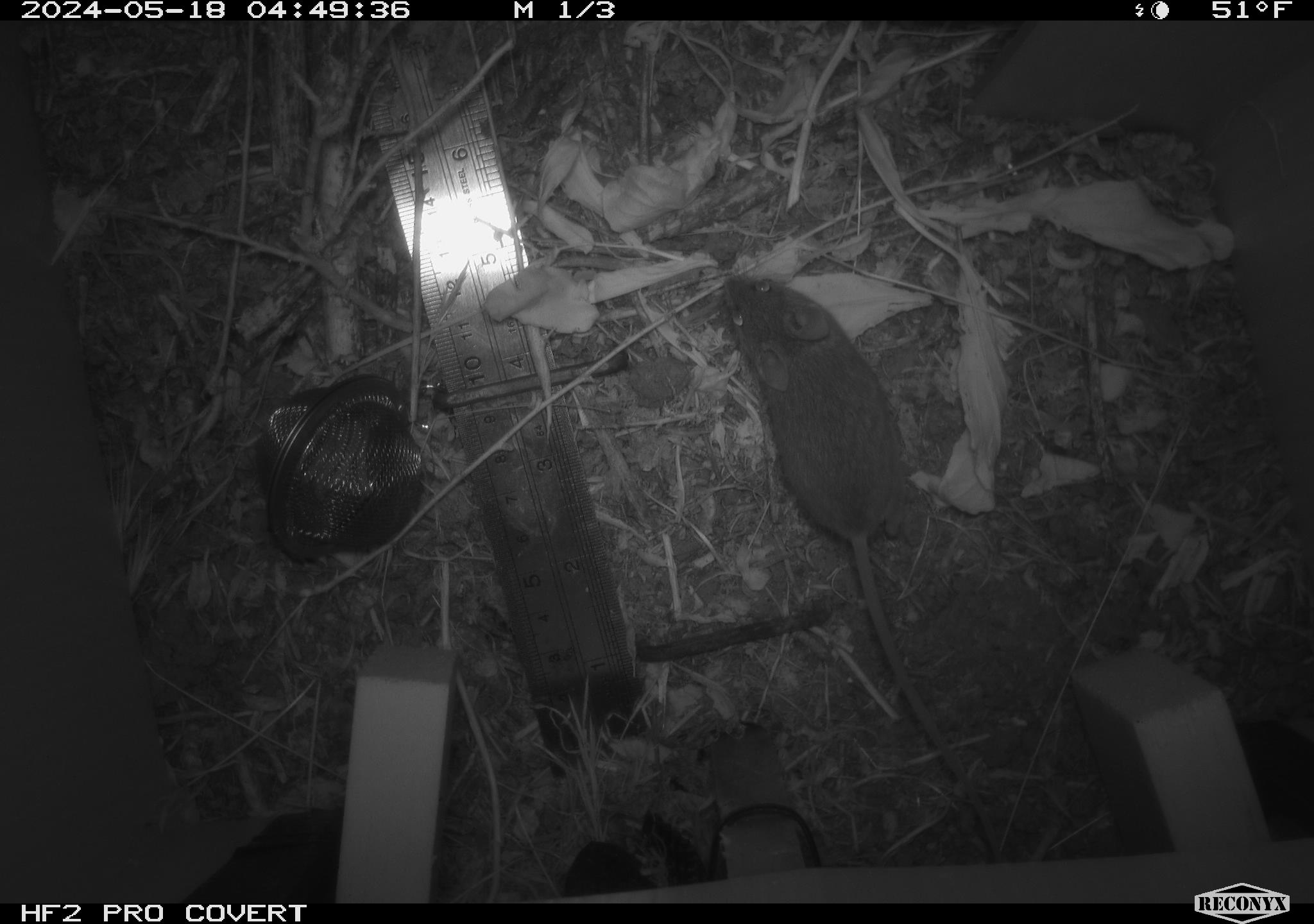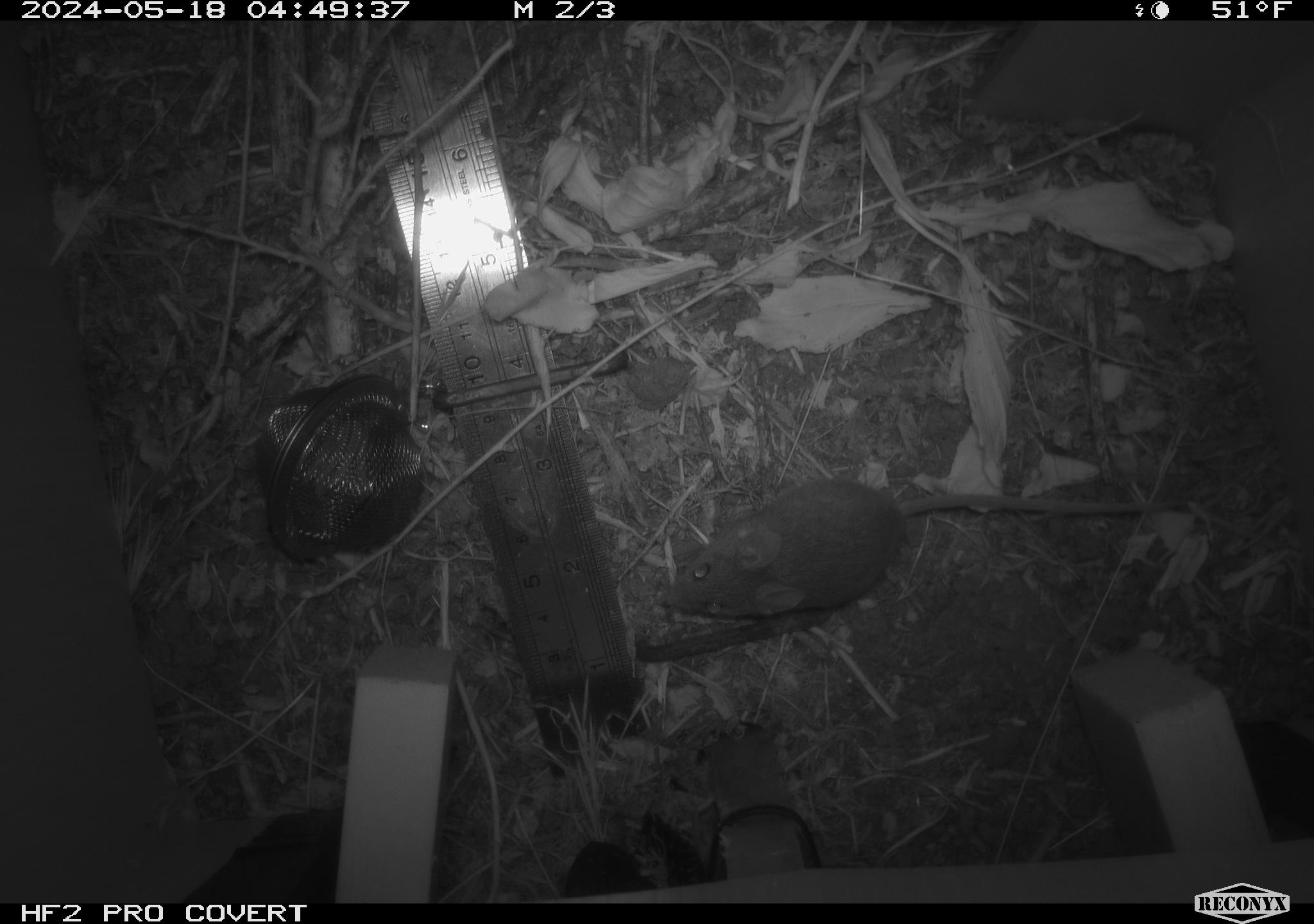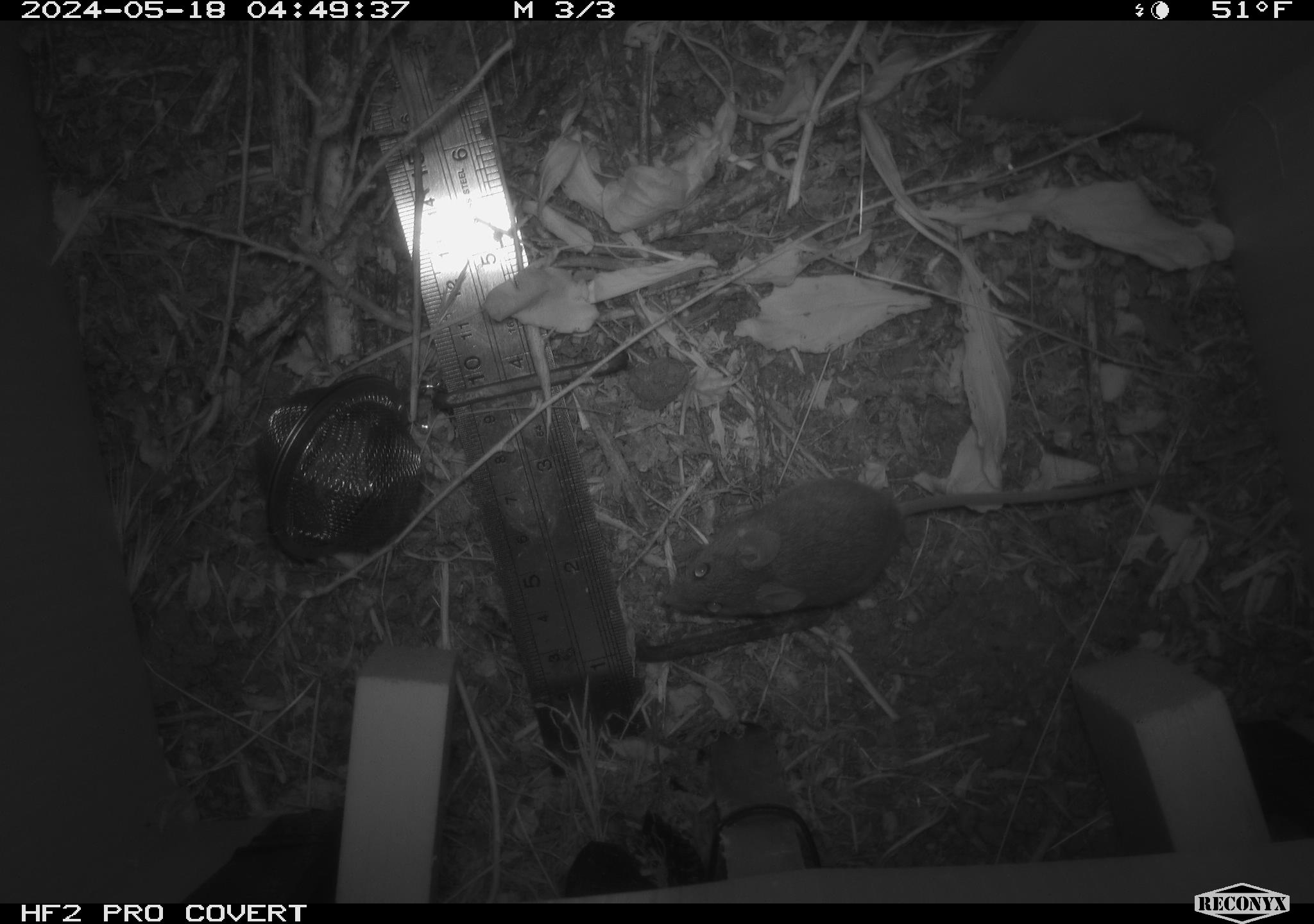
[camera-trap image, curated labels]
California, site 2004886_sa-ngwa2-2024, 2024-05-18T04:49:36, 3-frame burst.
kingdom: Animalia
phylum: Chordata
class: Mammalia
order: Rodentia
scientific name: Rodentia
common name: mouse species